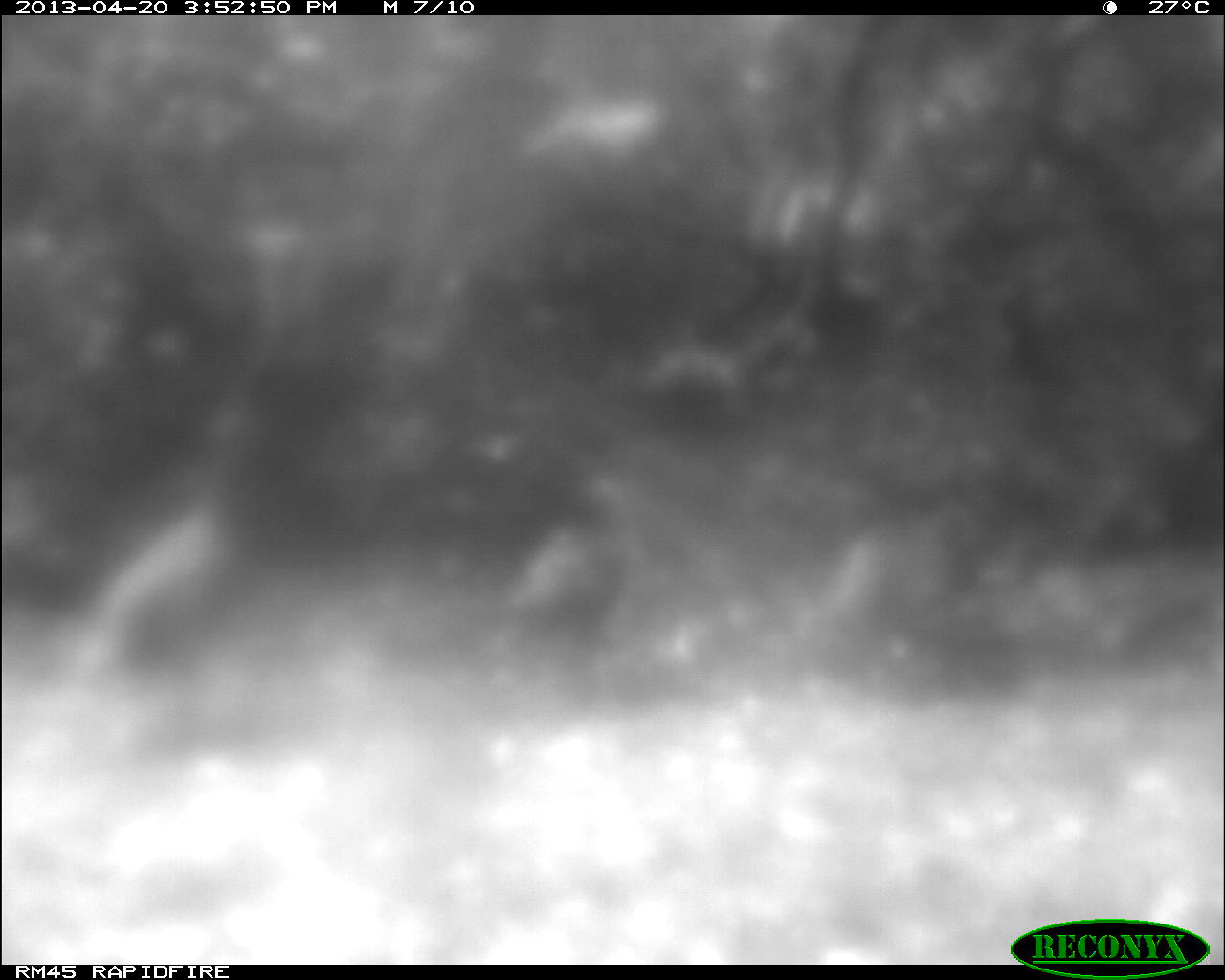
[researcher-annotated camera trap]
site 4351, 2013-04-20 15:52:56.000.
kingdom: Animalia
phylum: Chordata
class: Aves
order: Galliformes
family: Phasianidae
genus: Meleagris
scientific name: Meleagris ocellata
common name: ocellated turkey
Meleagris ocellata (ocellated turkey), count 3.